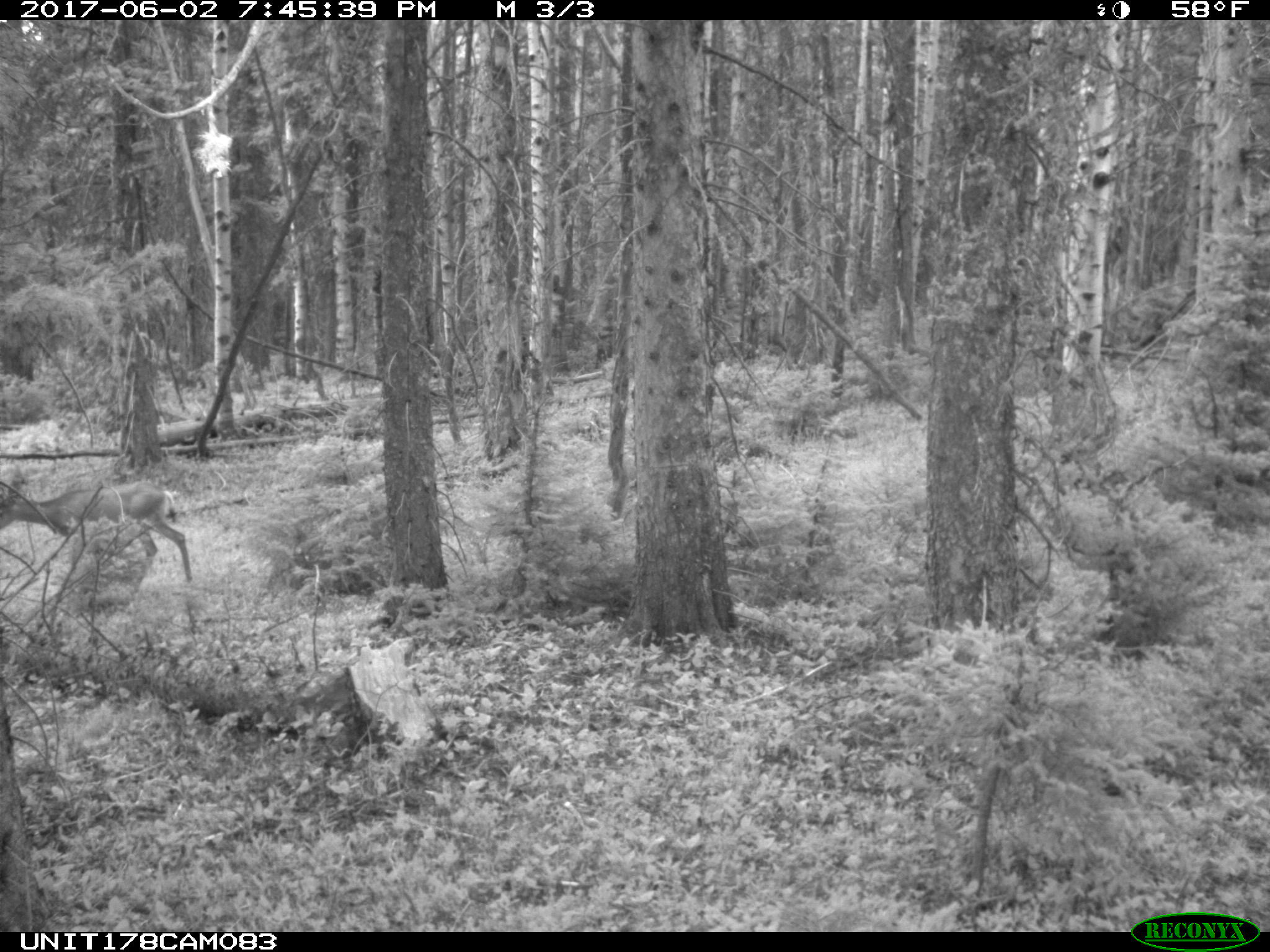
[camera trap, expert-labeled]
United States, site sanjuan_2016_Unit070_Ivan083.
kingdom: Animalia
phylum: Chordata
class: Mammalia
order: Artiodactyla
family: Cervidae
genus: Odocoileus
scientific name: Odocoileus hemionus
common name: mule deer